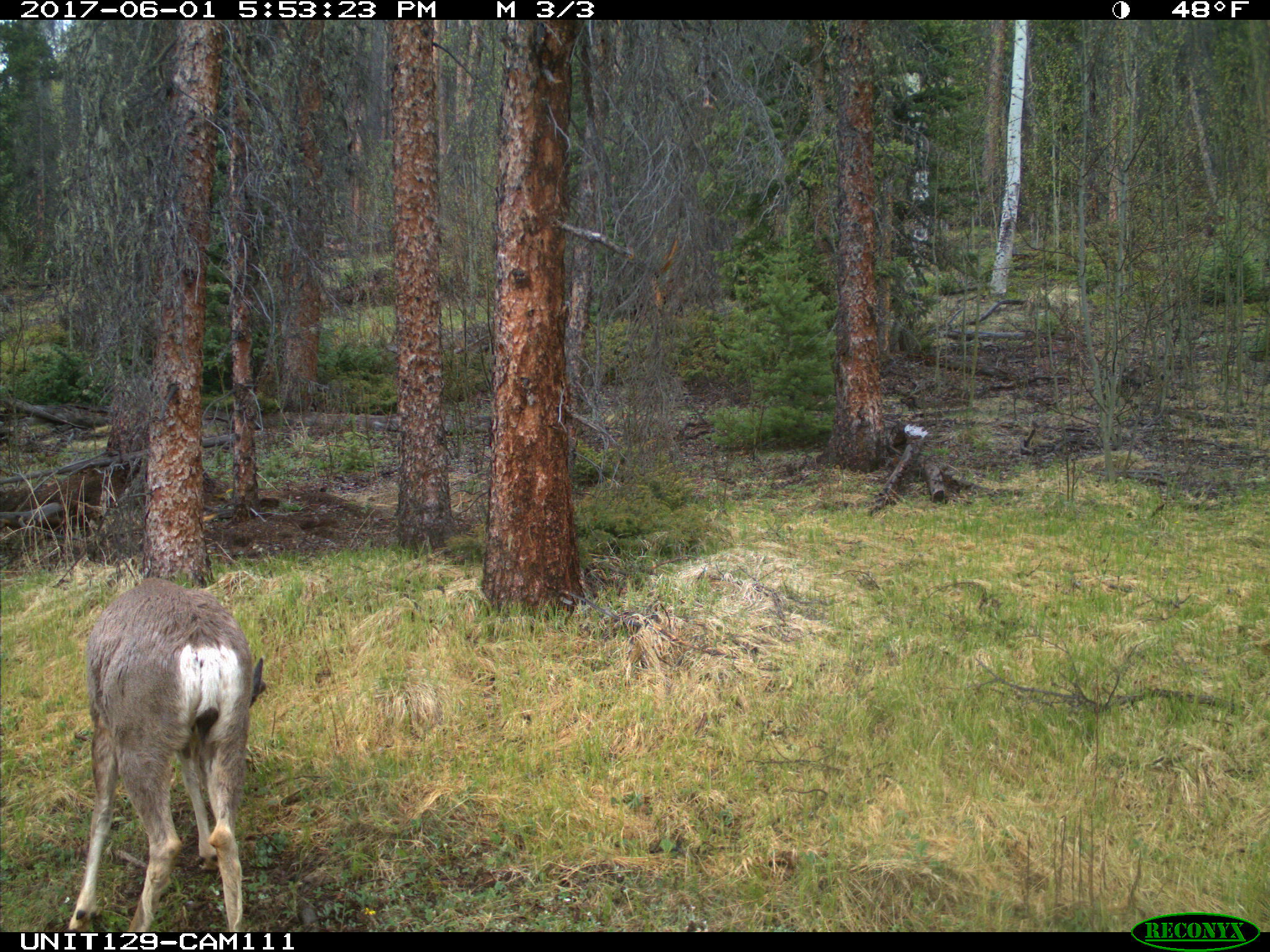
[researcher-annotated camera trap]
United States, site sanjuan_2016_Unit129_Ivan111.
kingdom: Animalia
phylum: Chordata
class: Mammalia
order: Artiodactyla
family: Cervidae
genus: Odocoileus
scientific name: Odocoileus hemionus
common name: mule deer